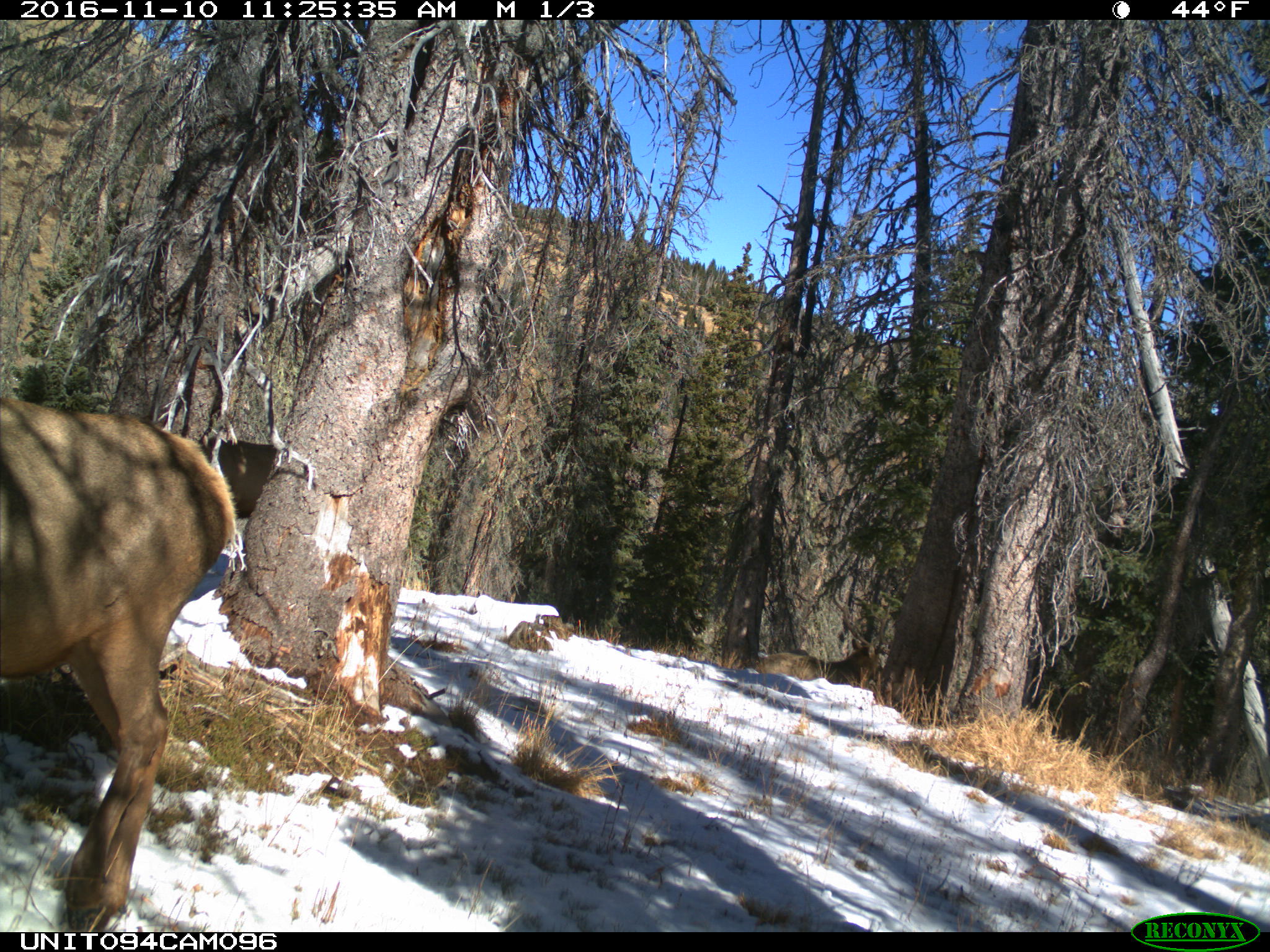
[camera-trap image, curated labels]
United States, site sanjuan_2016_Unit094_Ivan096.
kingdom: Animalia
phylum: Chordata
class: Mammalia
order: Artiodactyla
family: Cervidae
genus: Cervus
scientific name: Cervus elaphus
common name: red deer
Cervus elaphus (red deer).